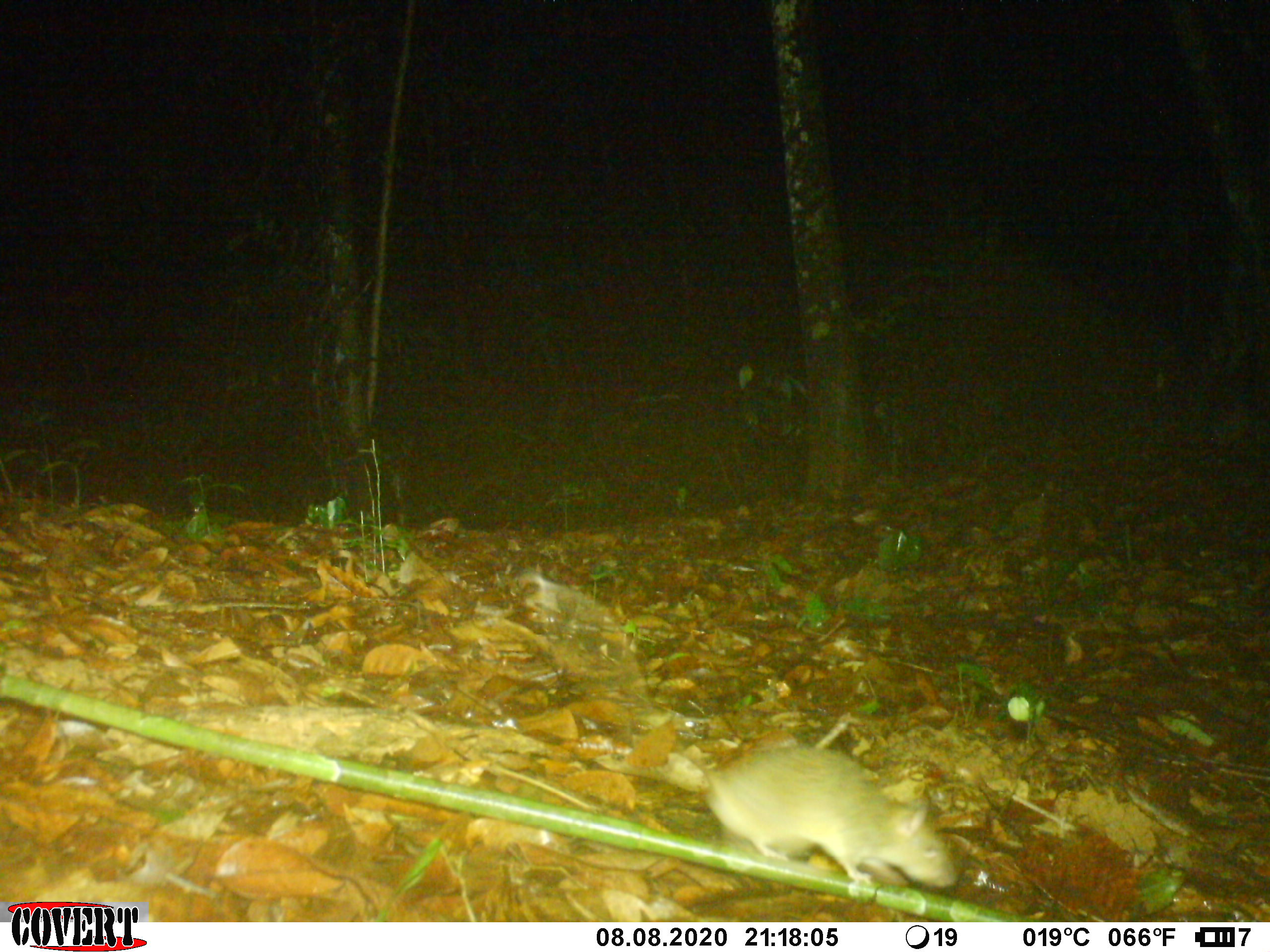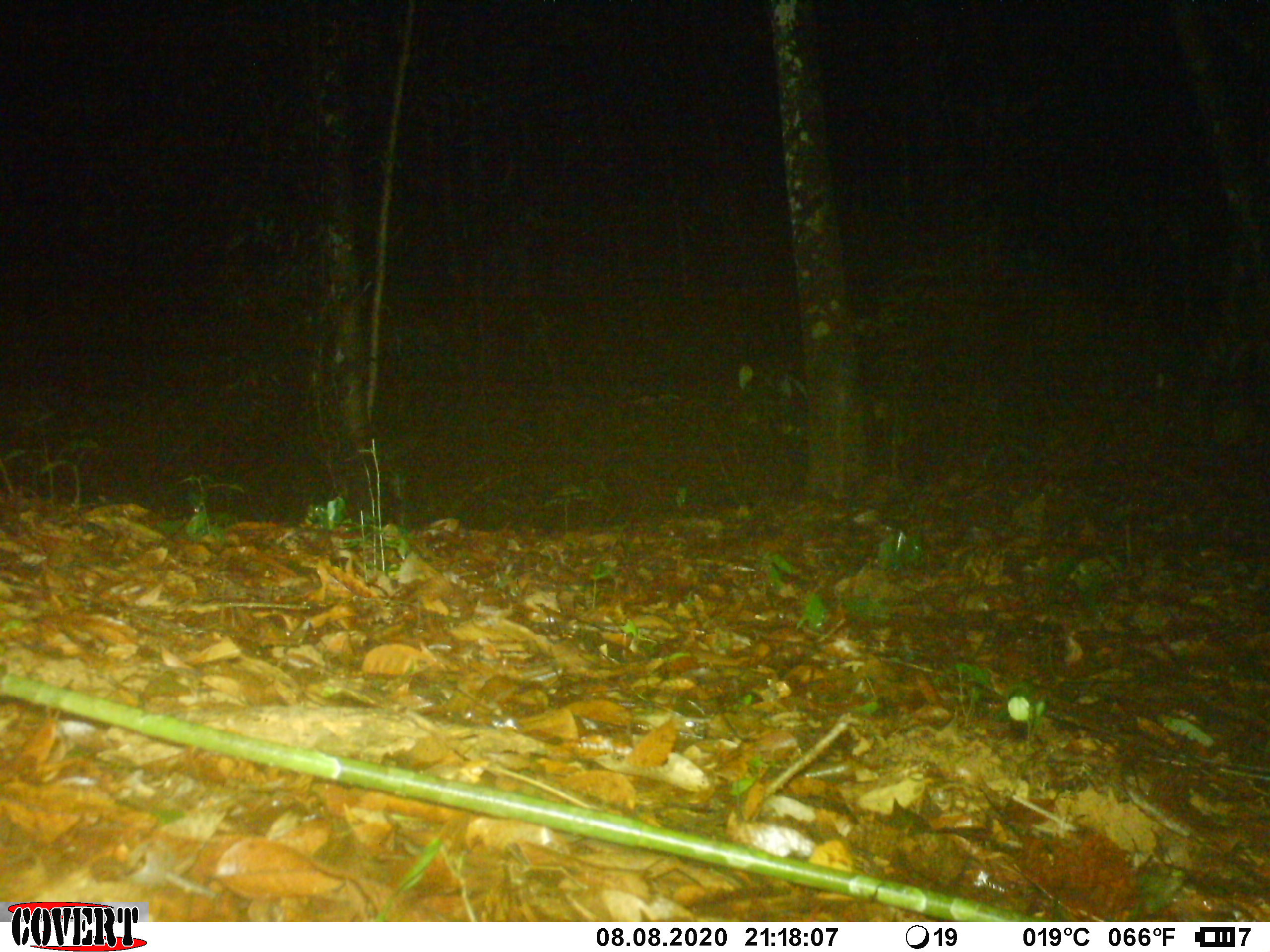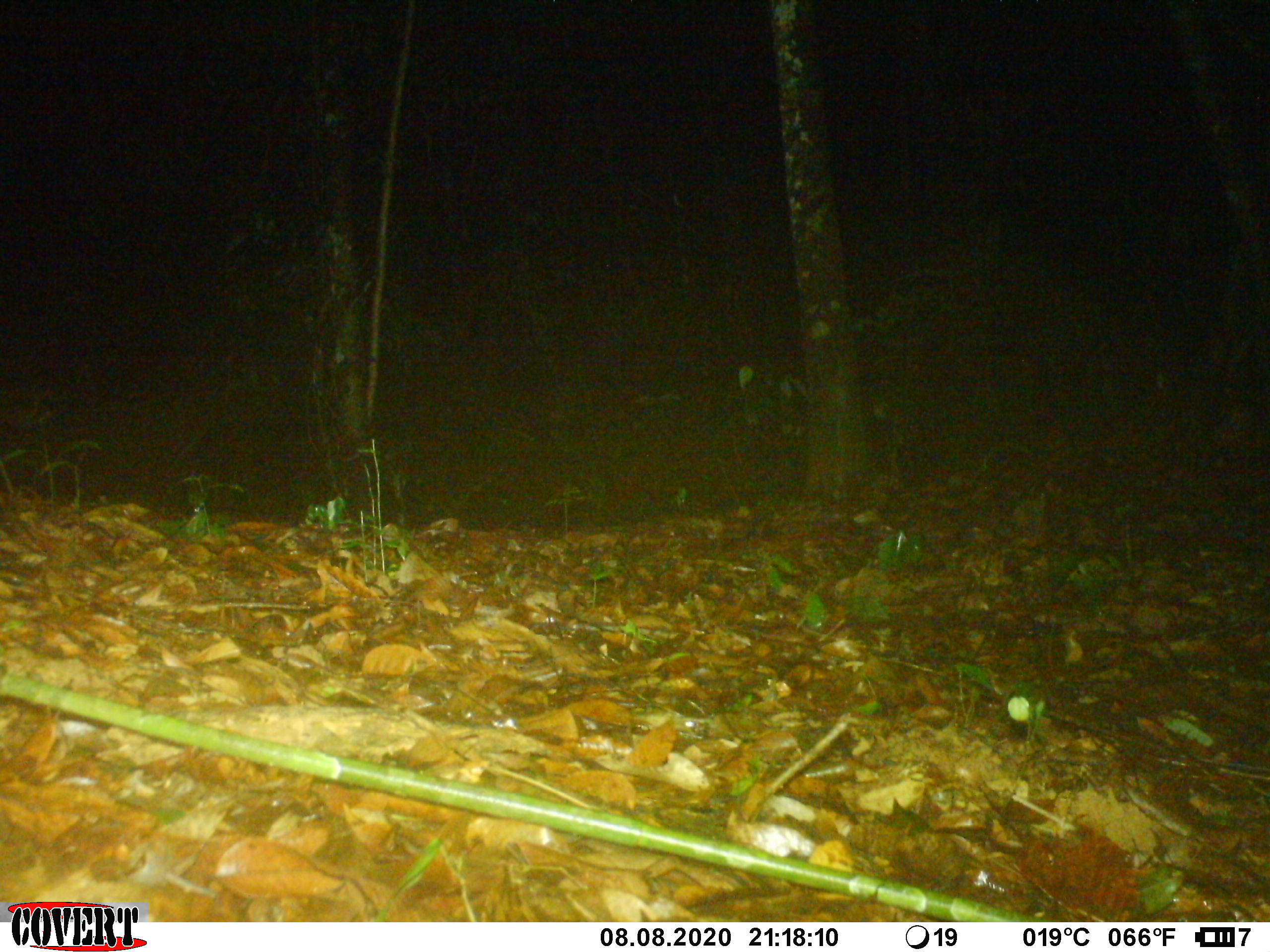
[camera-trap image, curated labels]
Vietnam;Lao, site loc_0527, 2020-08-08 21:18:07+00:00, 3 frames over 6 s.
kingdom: Animalia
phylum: Chordata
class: Mammalia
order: Rodentia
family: Muridae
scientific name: Muridae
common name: old-world mice and rats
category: unidentified murid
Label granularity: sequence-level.